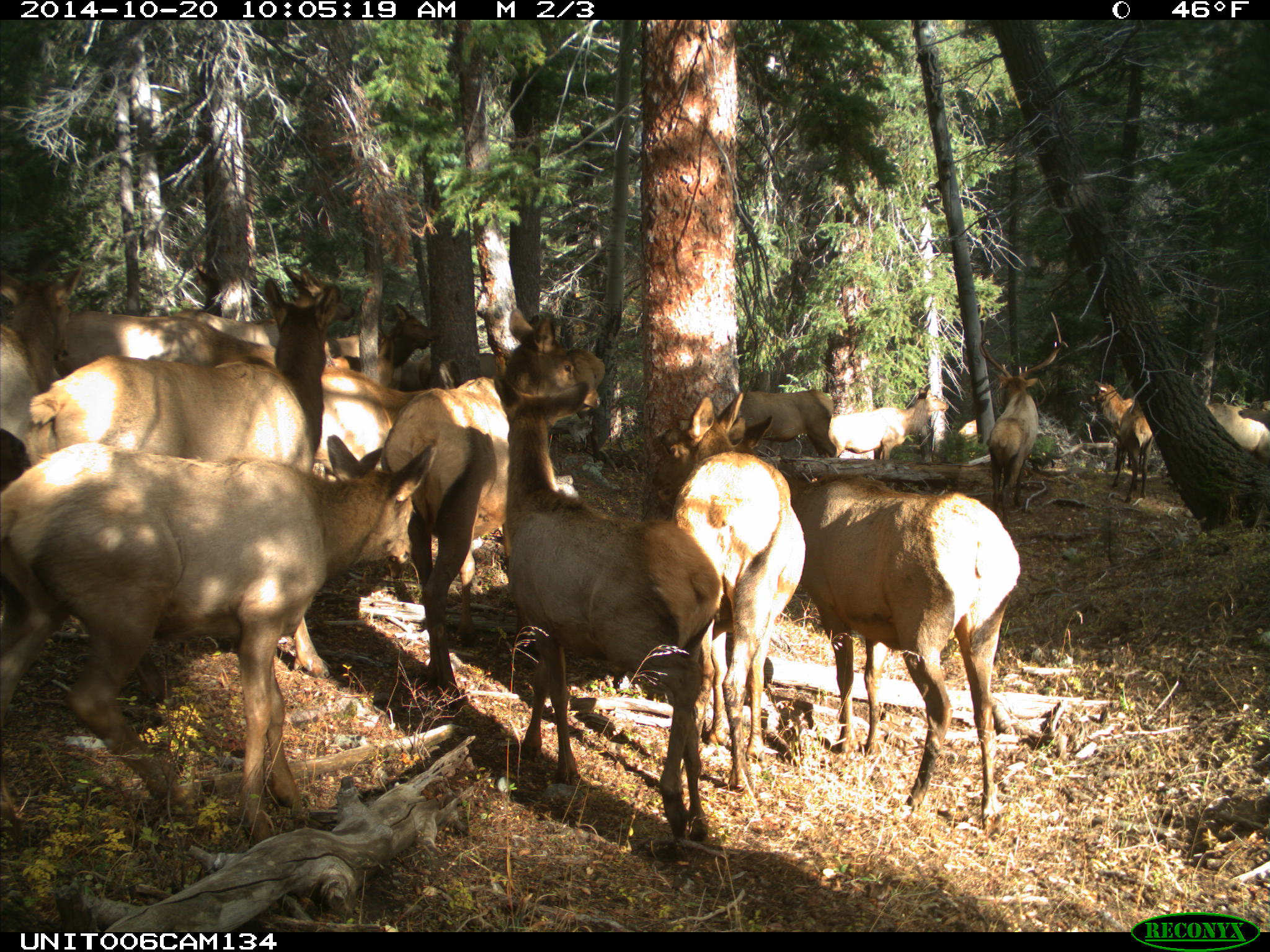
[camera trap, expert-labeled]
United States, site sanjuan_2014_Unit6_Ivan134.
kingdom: Animalia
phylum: Chordata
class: Mammalia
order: Artiodactyla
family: Cervidae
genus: Cervus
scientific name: Cervus elaphus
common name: red deer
Cervus elaphus (red deer).